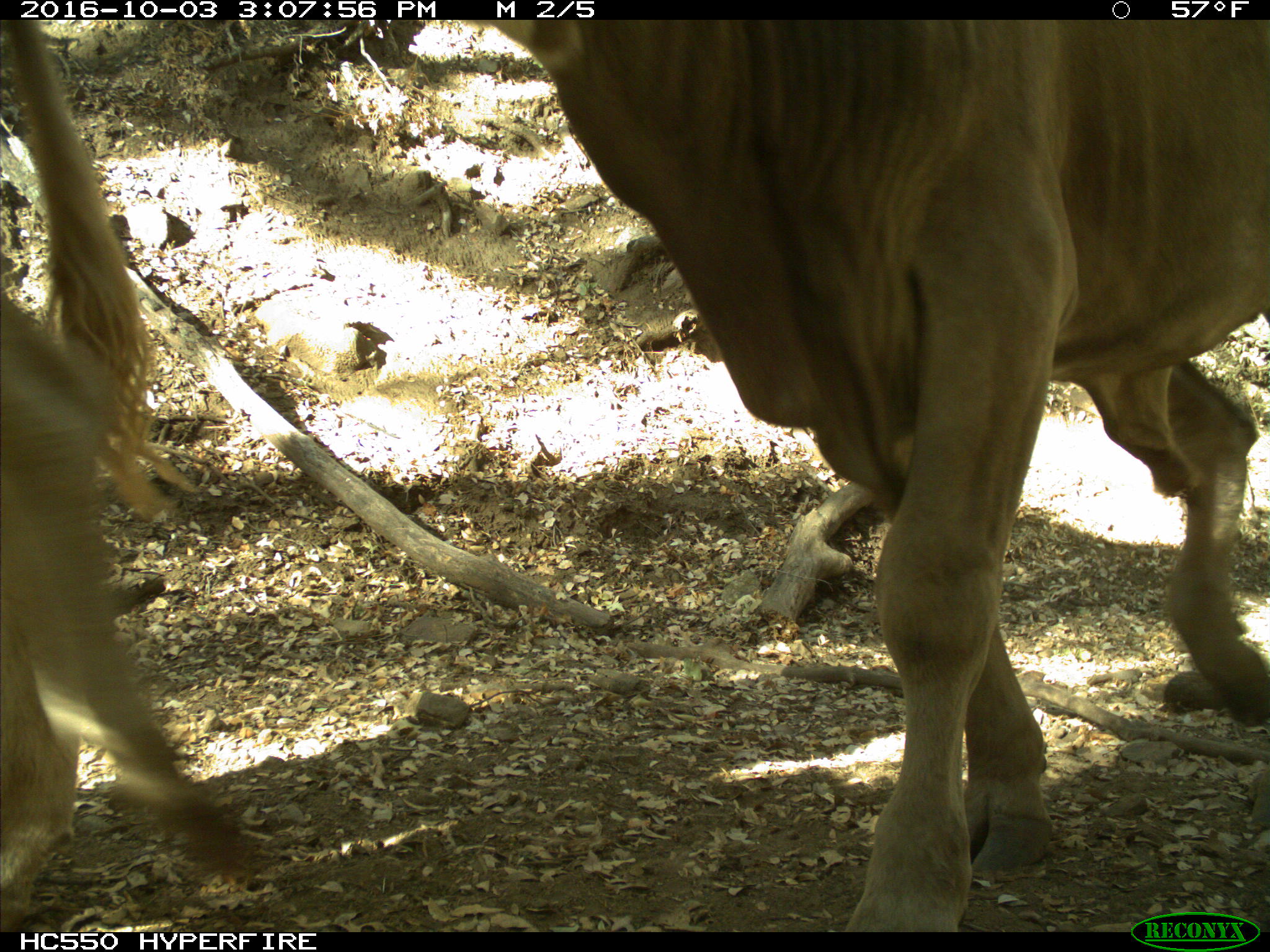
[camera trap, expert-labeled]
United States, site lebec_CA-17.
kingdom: Animalia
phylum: Chordata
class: Mammalia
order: Artiodactyla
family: Bovidae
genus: Bos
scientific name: Bos taurus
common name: domestic cow